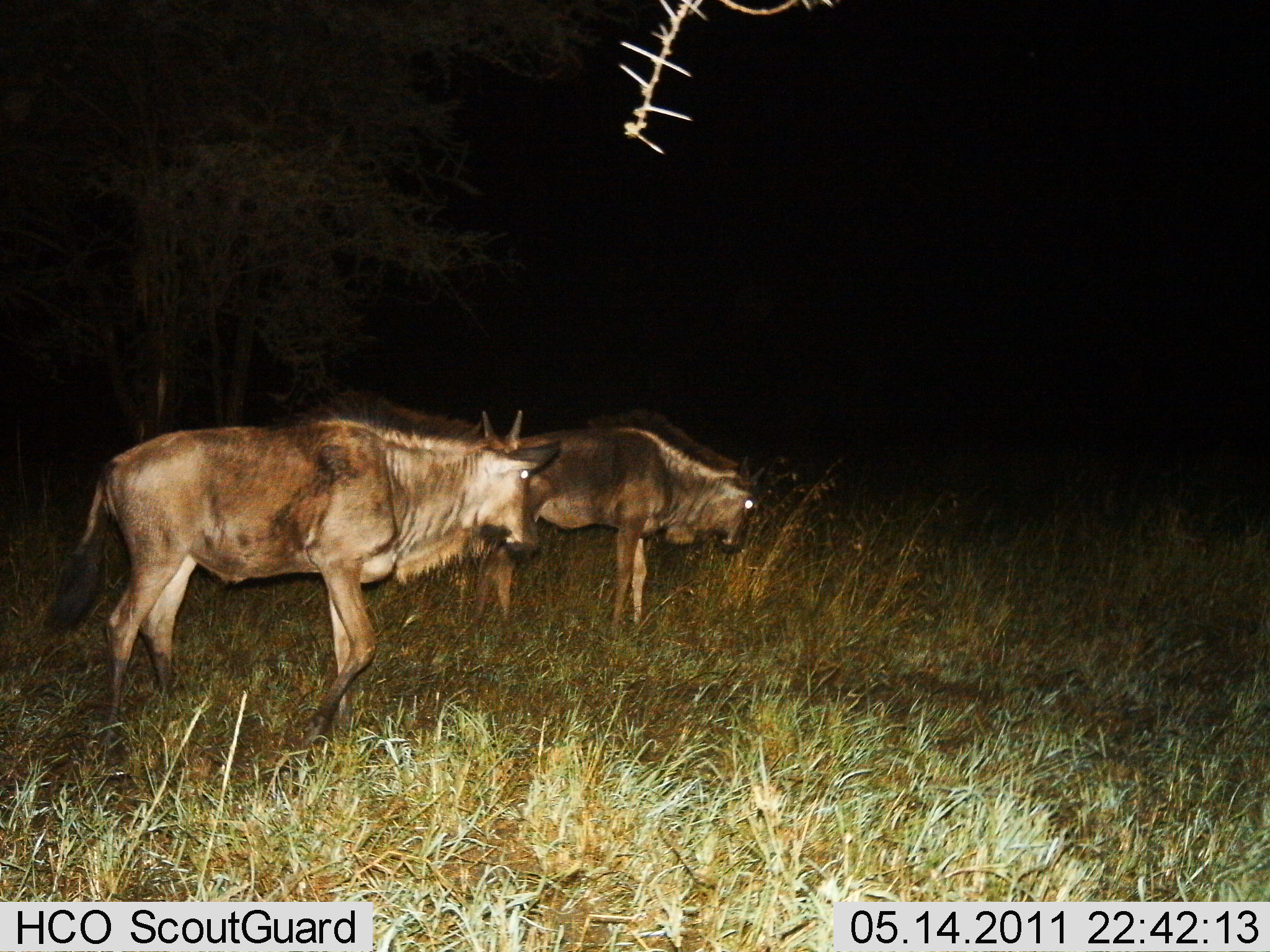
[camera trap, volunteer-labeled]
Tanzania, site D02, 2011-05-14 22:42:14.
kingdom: Animalia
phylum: Chordata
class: Mammalia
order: Artiodactyla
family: Bovidae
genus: Connochaetes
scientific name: Connochaetes taurinus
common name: blue wildebeest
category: wildebeest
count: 2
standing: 83%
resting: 0%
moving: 17%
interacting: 0%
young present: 0%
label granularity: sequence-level